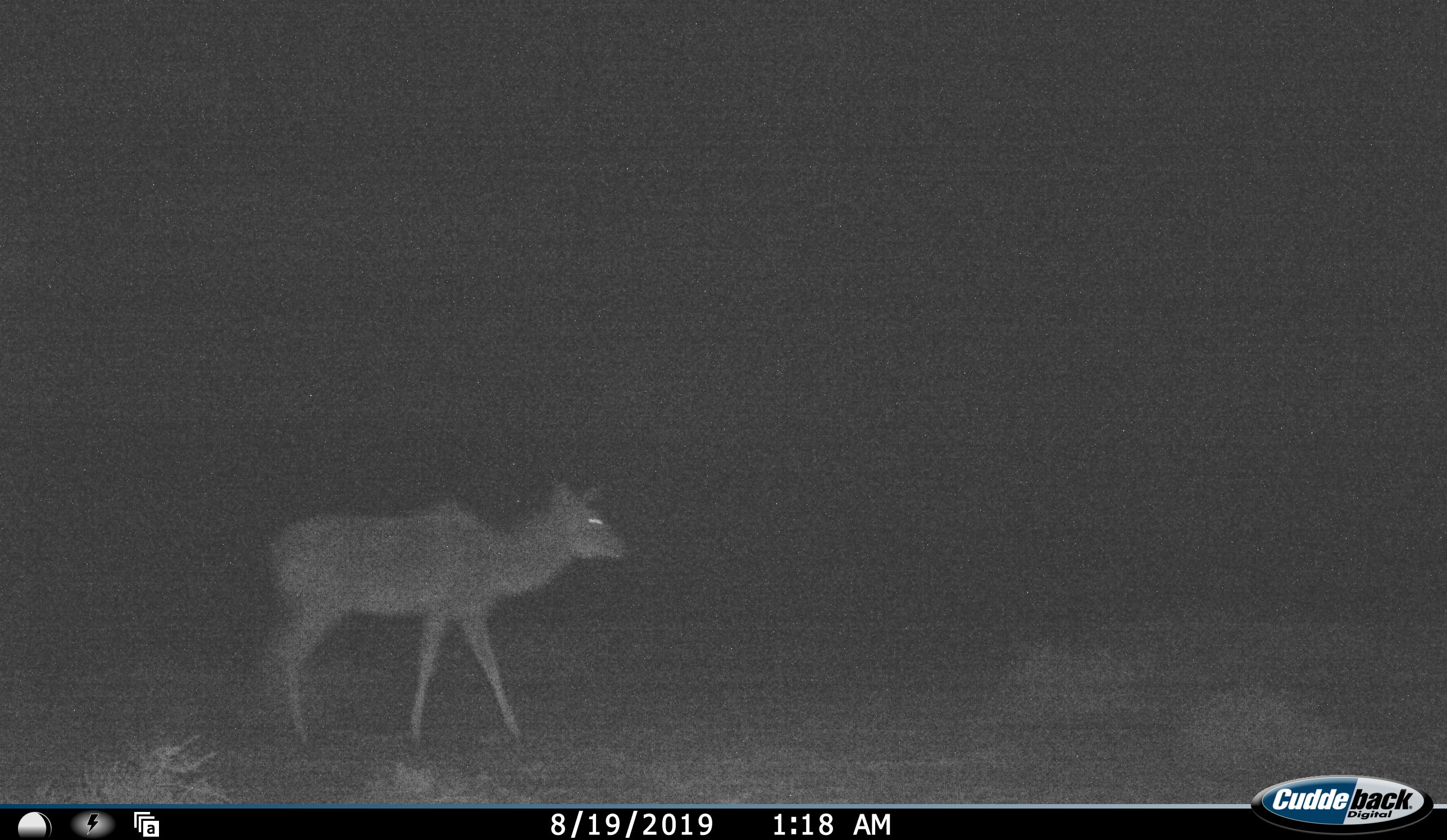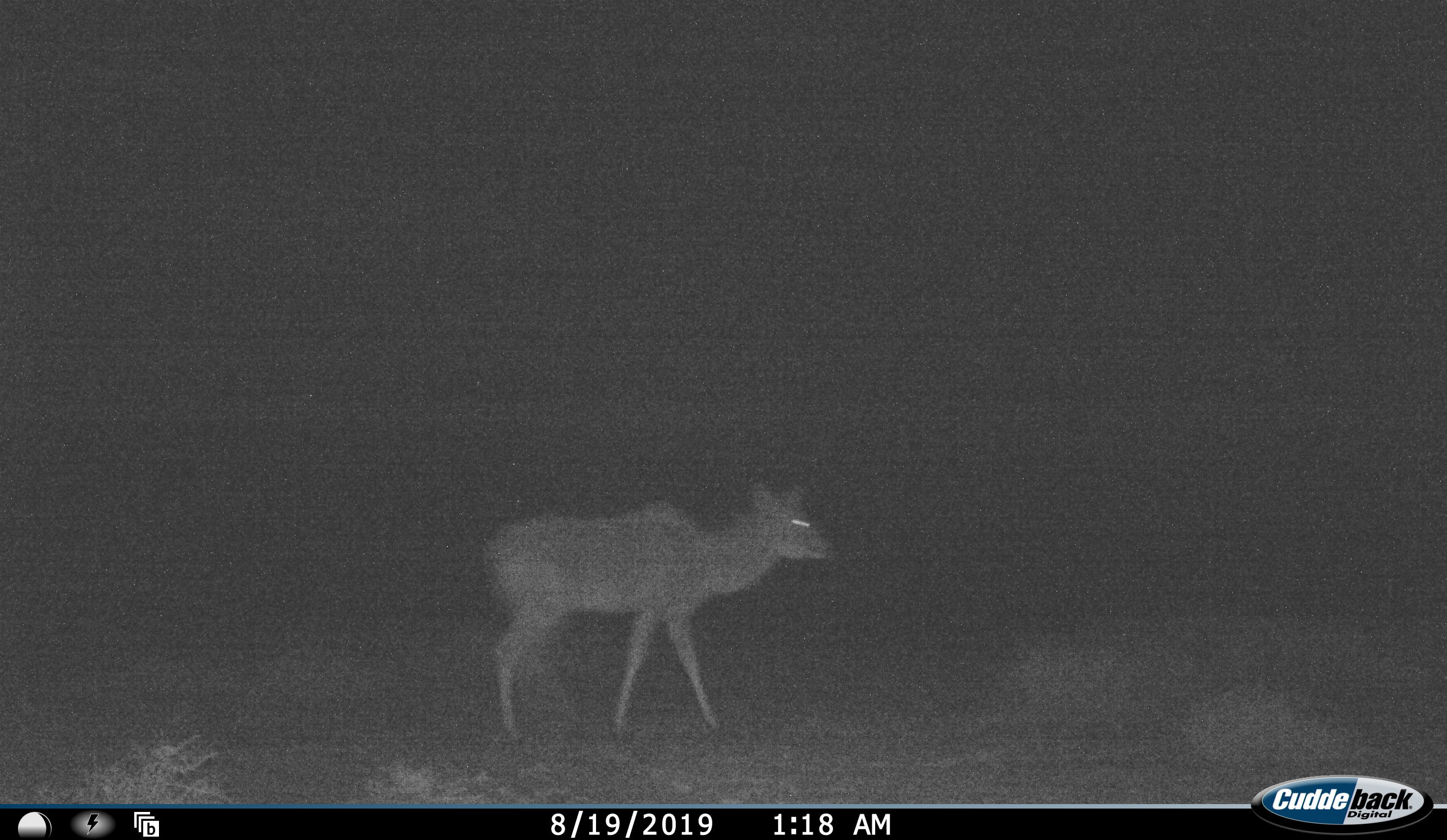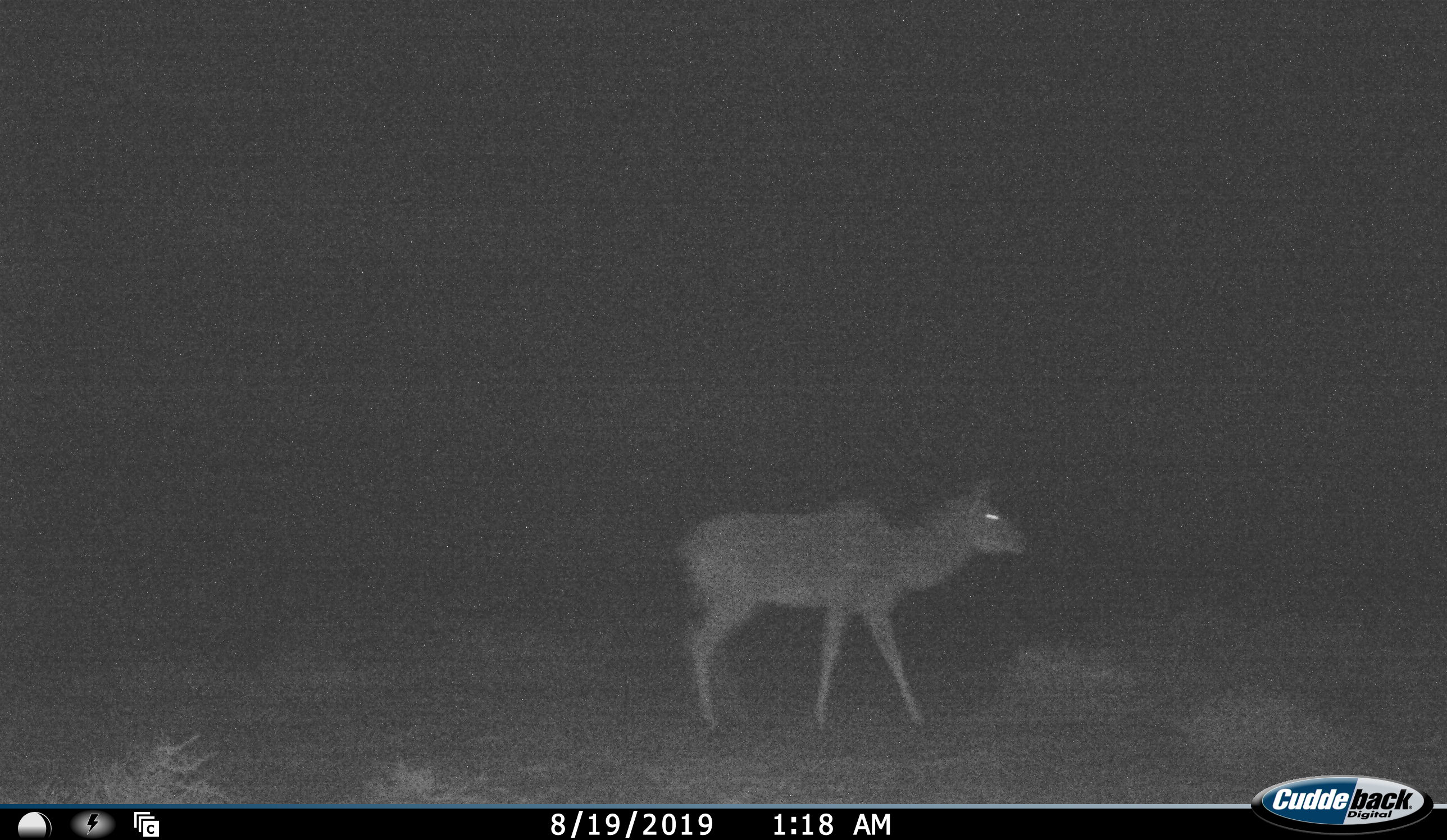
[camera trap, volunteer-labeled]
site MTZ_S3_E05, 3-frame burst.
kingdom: Animalia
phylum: Chordata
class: Mammalia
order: Artiodactyla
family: Bovidae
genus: Tragelaphus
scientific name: Tragelaphus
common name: kudu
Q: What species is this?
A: Kudu (Tragelaphus).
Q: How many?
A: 1.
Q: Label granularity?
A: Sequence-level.